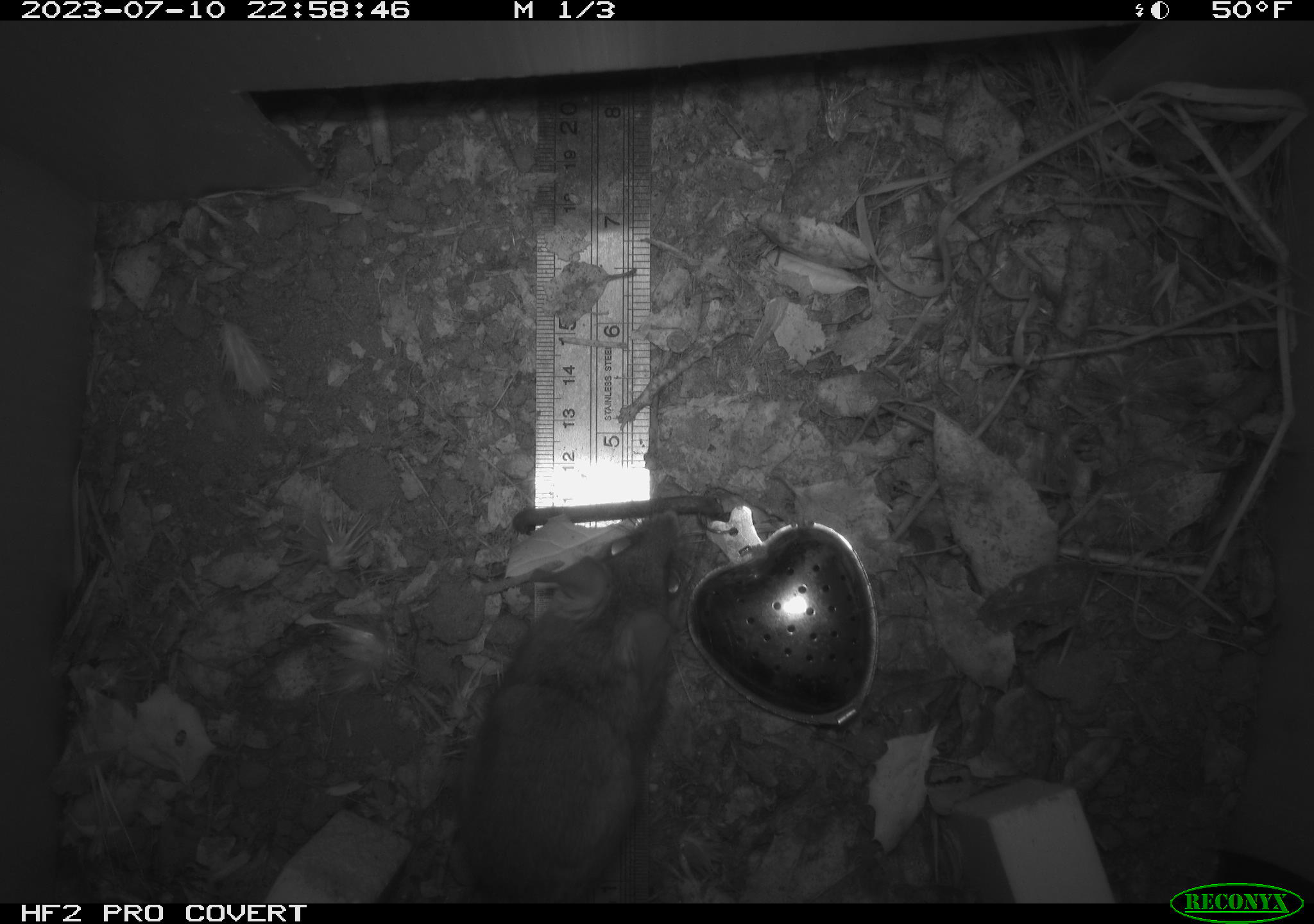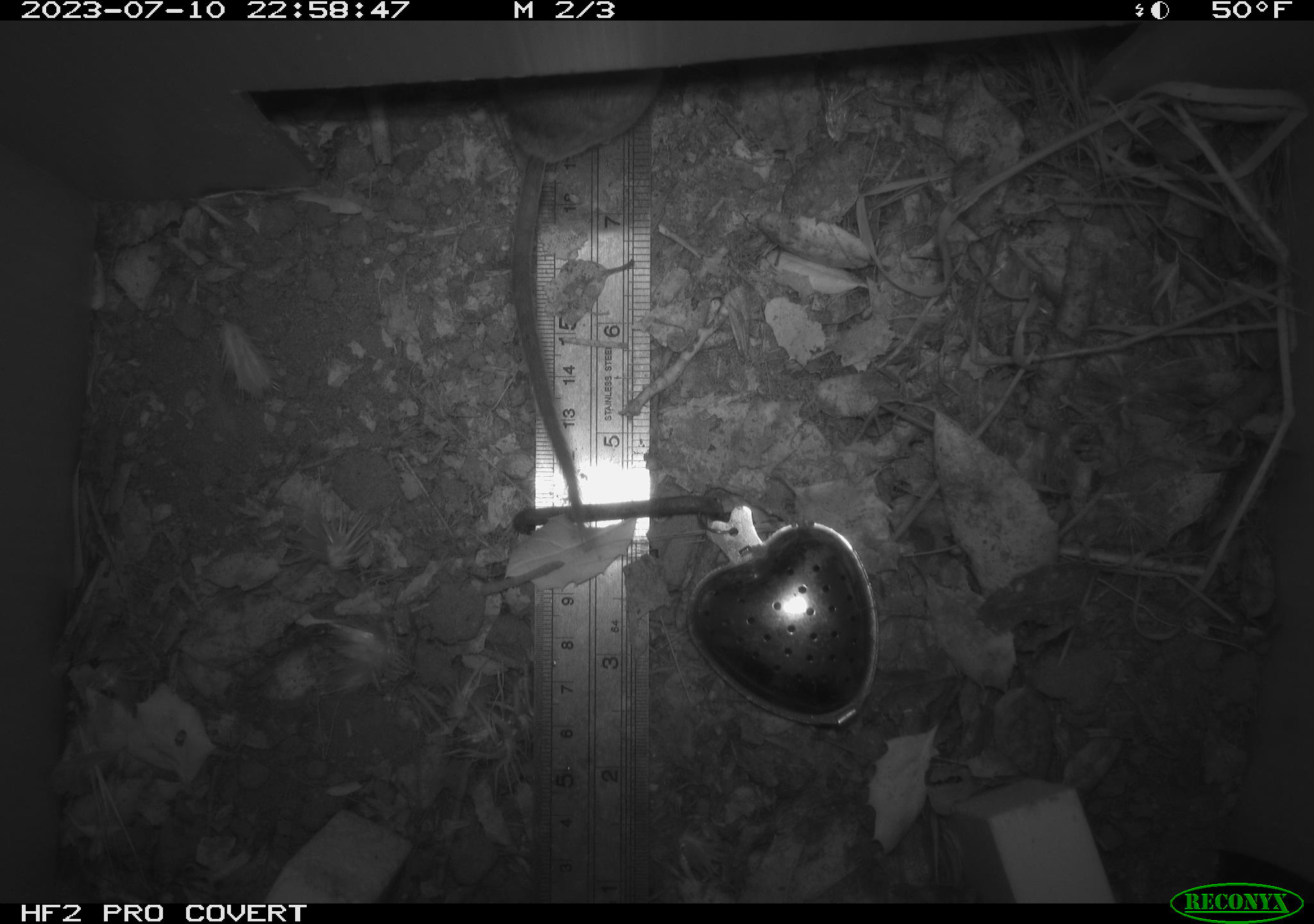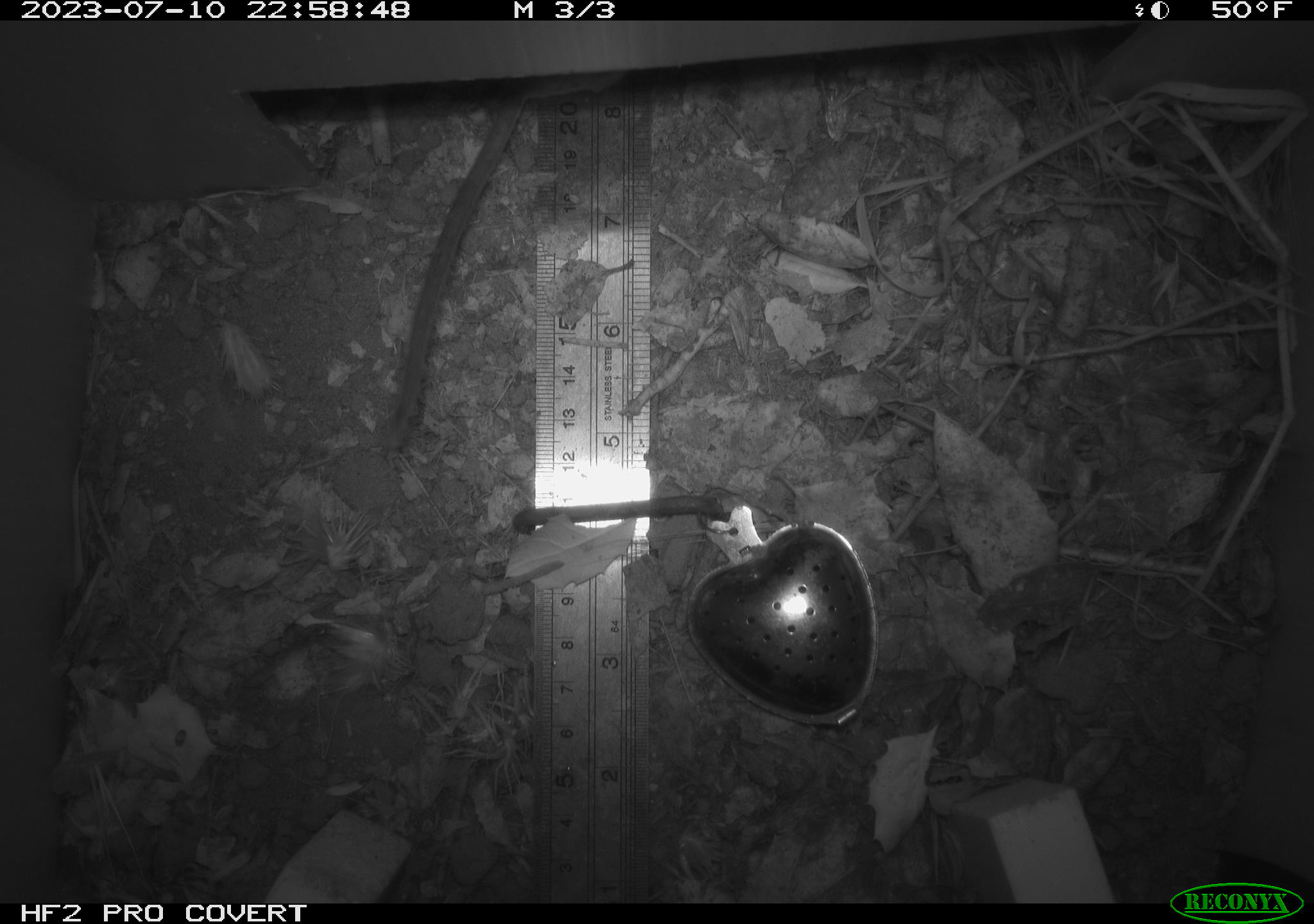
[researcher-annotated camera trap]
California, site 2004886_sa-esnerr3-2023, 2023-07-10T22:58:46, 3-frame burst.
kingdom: Animalia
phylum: Chordata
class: Mammalia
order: Rodentia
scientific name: Rodentia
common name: mouse species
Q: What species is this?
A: Mouse species (Rodentia).